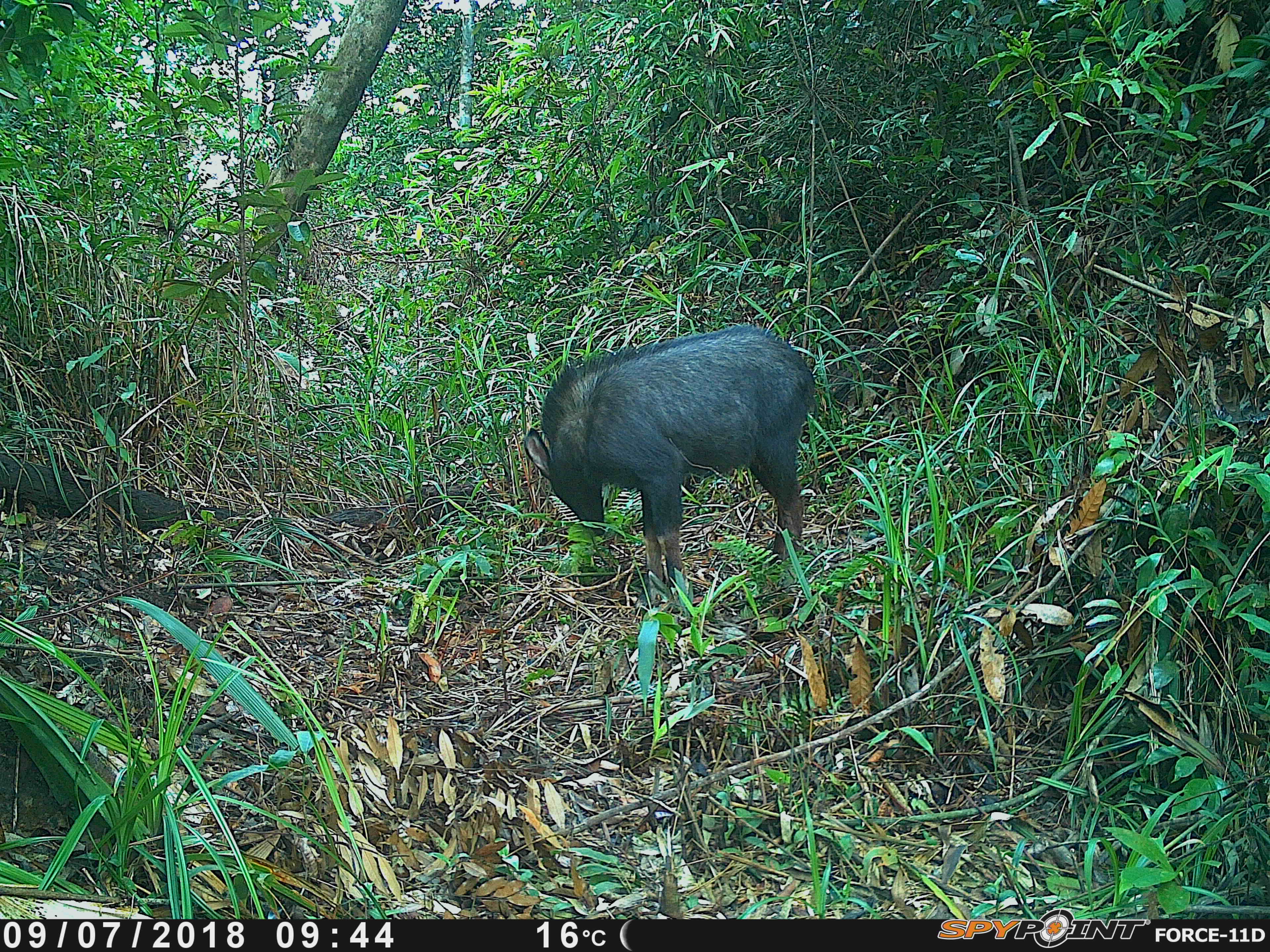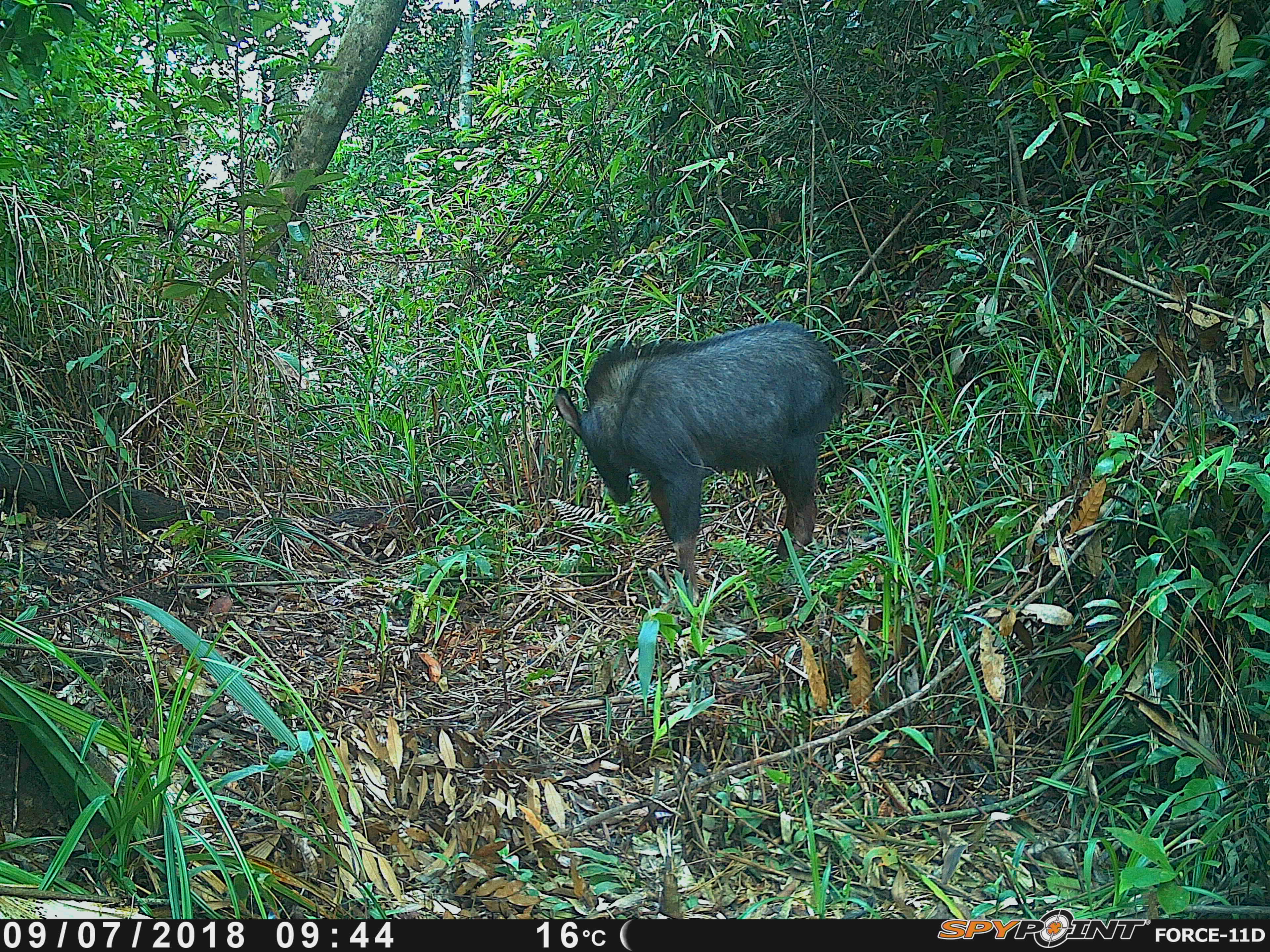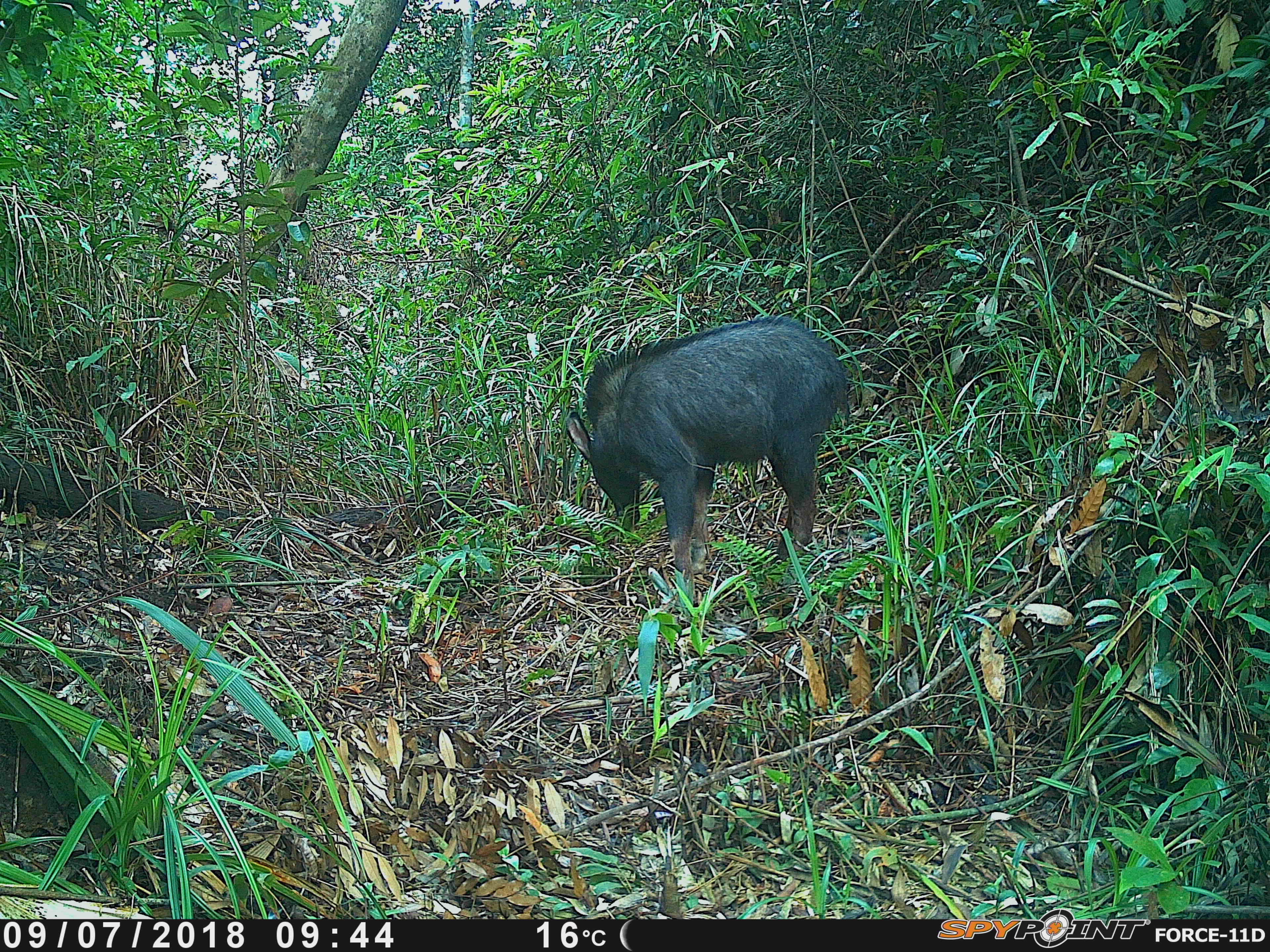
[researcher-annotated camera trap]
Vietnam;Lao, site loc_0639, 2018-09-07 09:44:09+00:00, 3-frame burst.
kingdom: Animalia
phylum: Chordata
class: Mammalia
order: Artiodactyla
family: Bovidae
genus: Capricornis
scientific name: Capricornis sumatraensis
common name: chinese serow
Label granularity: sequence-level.